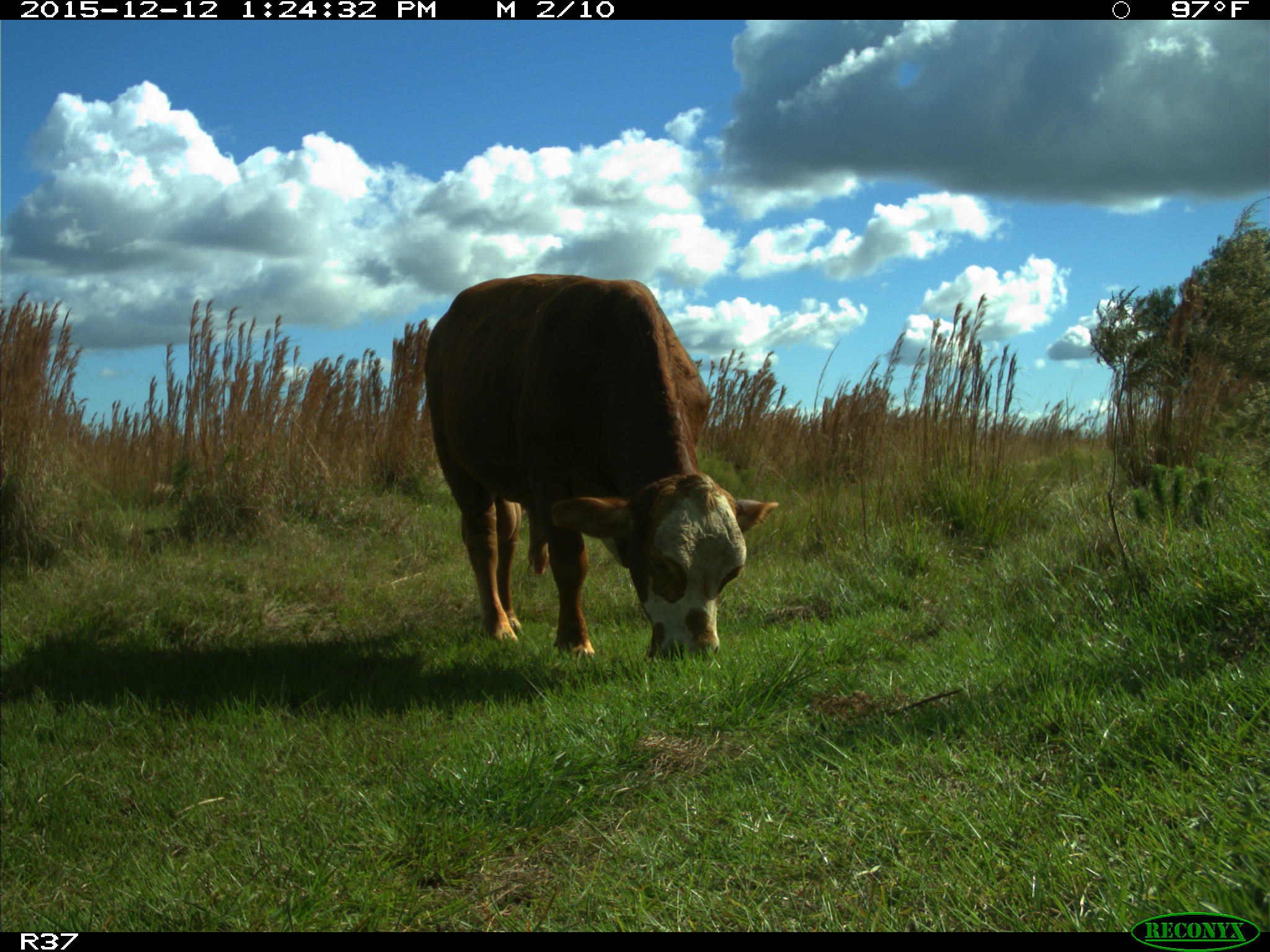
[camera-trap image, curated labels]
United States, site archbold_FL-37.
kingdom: Animalia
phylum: Chordata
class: Mammalia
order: Artiodactyla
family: Bovidae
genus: Bos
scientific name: Bos taurus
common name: domestic cow